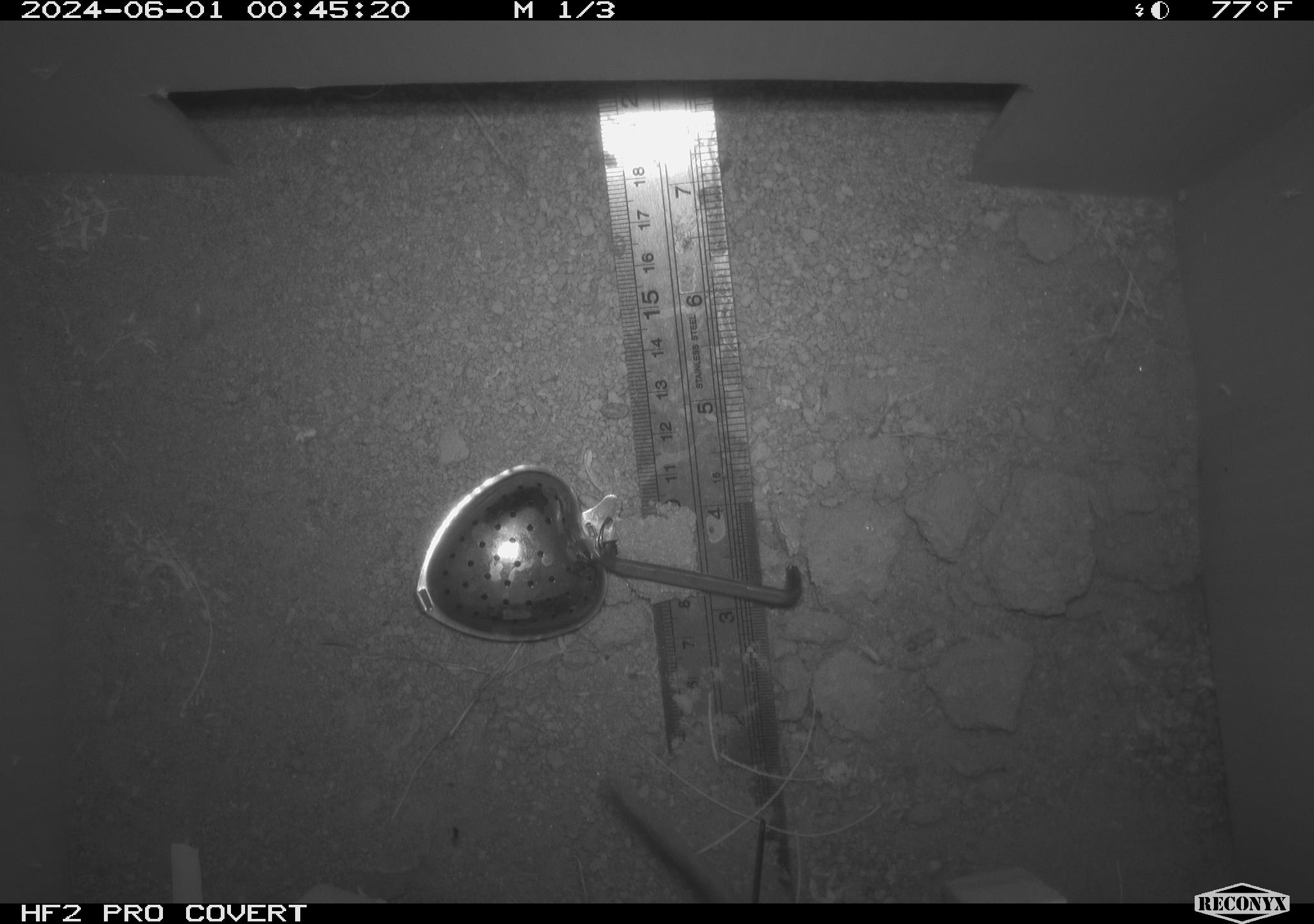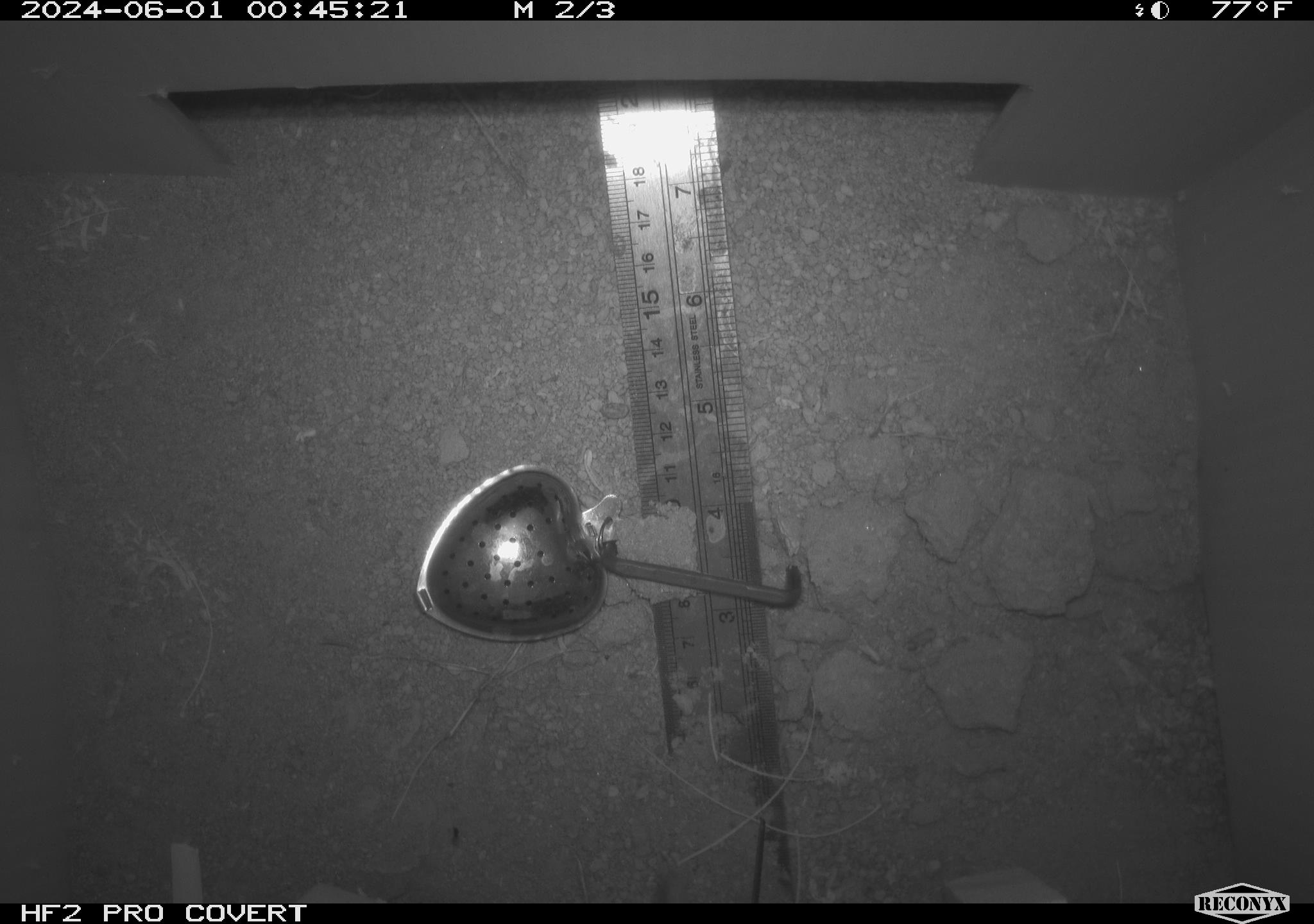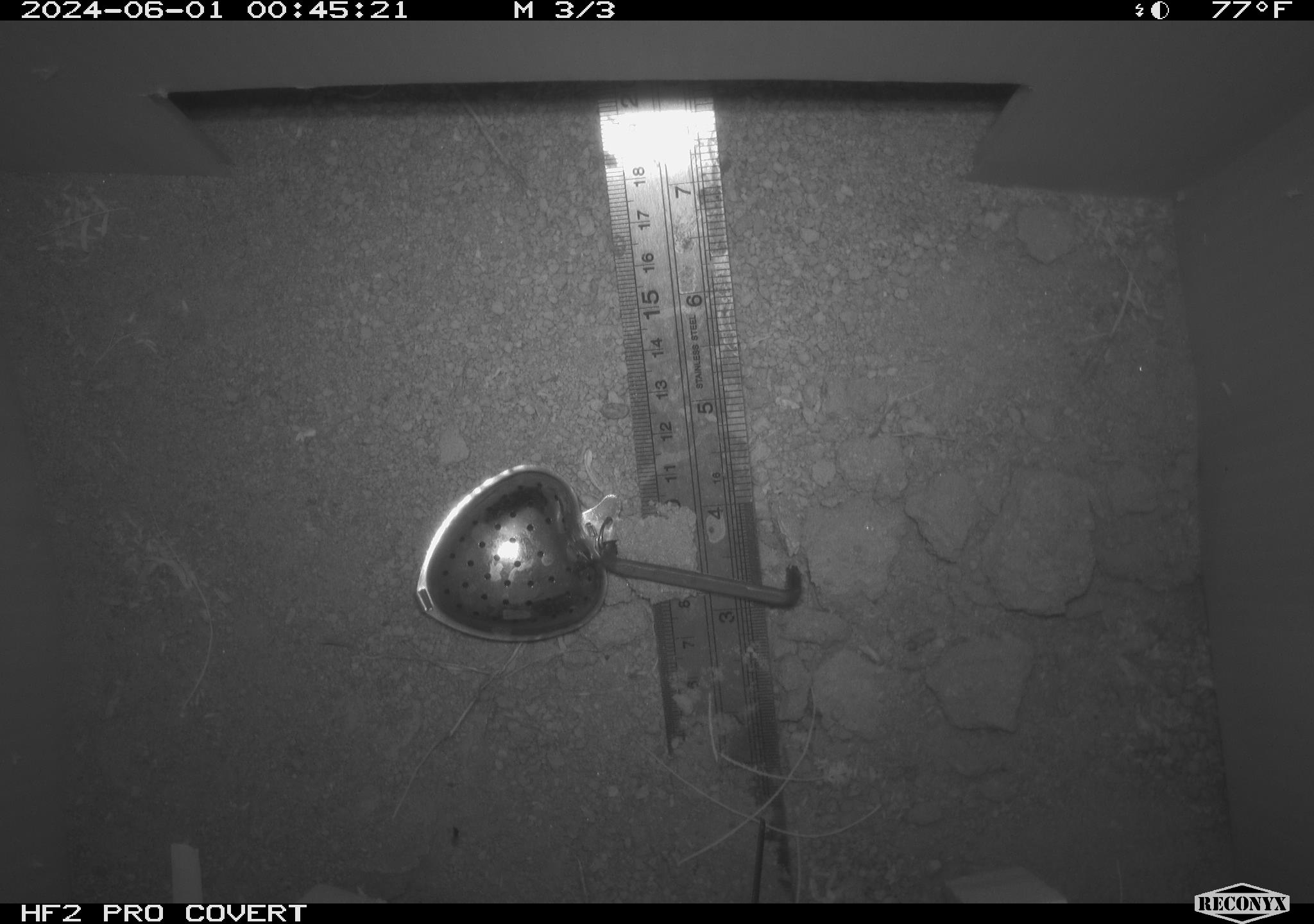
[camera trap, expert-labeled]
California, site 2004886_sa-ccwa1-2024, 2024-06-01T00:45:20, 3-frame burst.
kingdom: Animalia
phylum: Chordata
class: Mammalia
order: Rodentia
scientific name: Rodentia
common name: woodrat or rat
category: woodrat or rat species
Woodrat or rat species (woodrat or rat) (Rodentia).